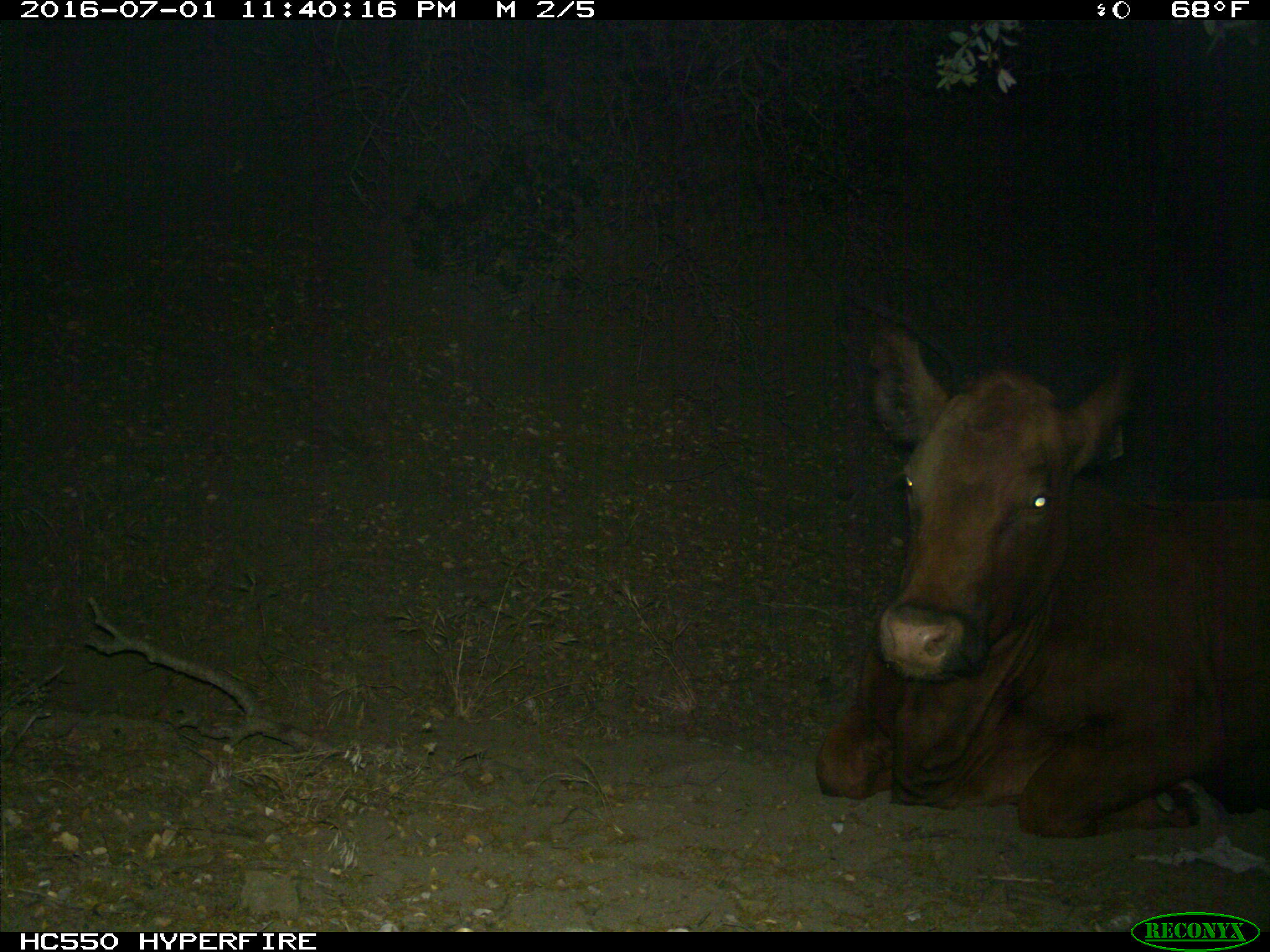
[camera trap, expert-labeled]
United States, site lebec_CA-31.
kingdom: Animalia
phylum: Chordata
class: Mammalia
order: Artiodactyla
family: Bovidae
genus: Bos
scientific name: Bos taurus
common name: domestic cow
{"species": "Bos taurus (domestic cow)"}